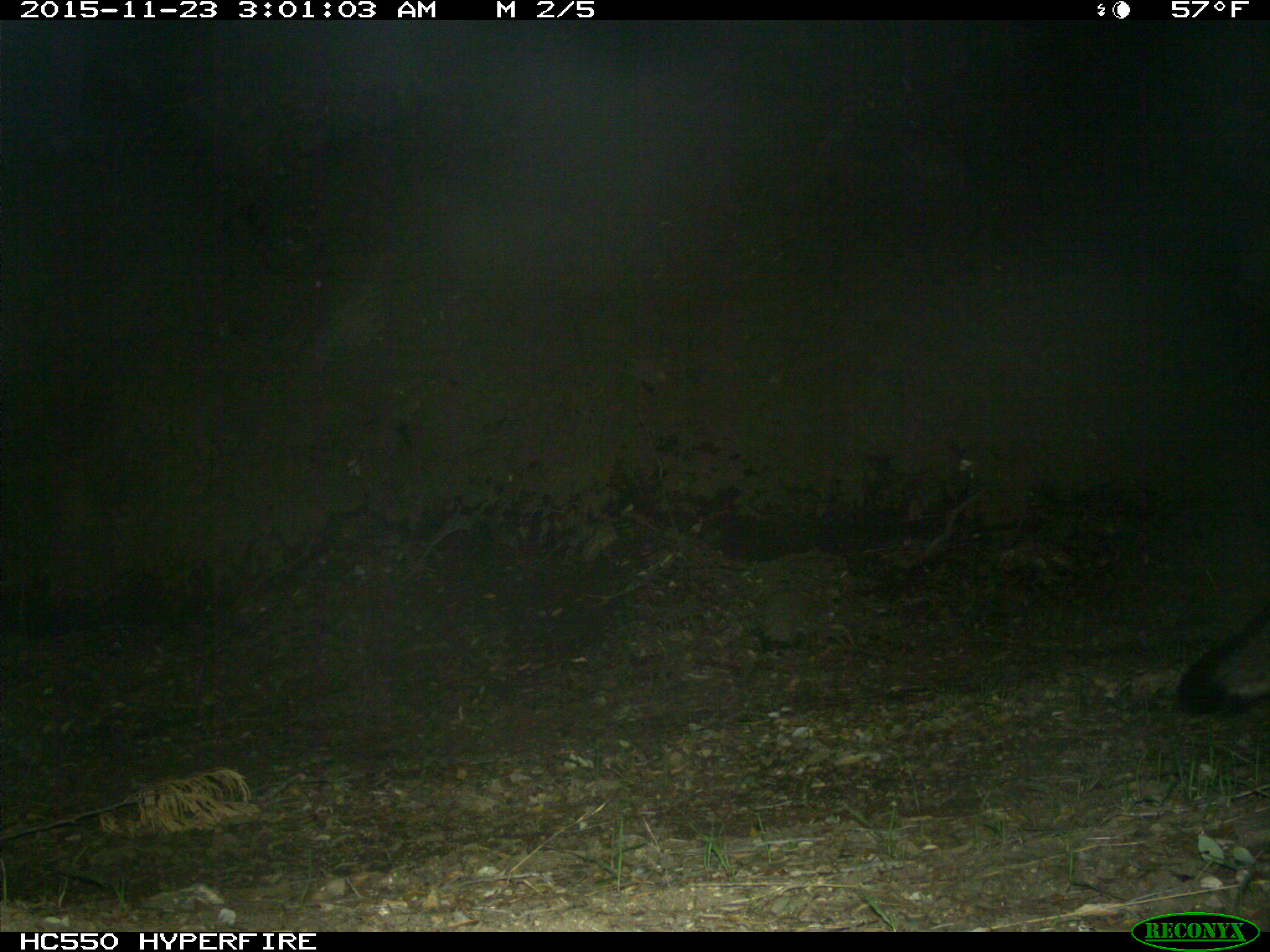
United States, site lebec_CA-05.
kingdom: Animalia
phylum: Chordata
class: Mammalia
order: Carnivora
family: Canidae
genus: Urocyon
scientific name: Urocyon cinereoargenteus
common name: gray fox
Urocyon cinereoargenteus (gray fox).